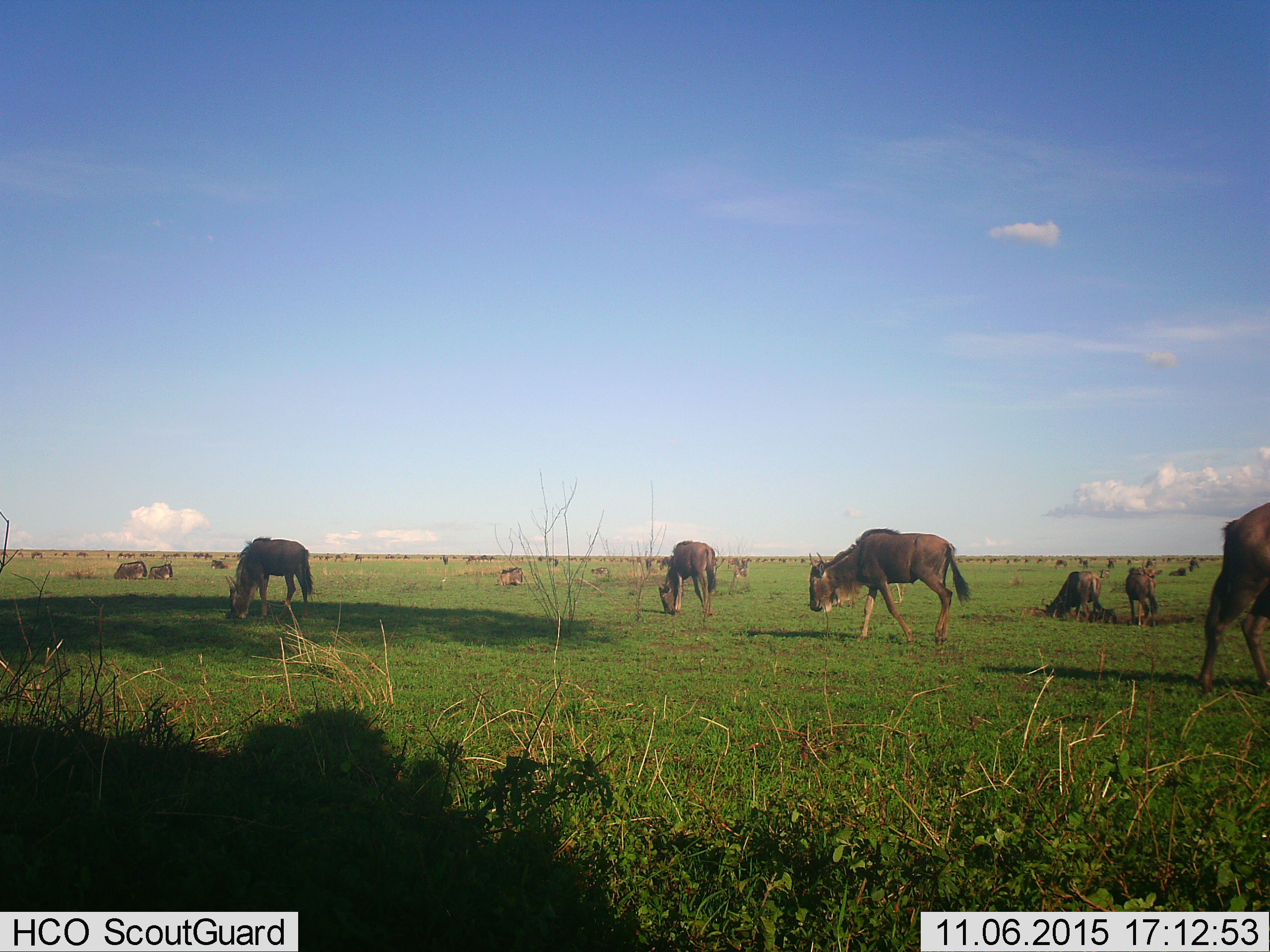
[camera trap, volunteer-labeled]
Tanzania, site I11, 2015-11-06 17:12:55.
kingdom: Animalia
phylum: Chordata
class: Mammalia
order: Artiodactyla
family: Bovidae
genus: Connochaetes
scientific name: Connochaetes taurinus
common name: blue wildebeest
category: wildebeest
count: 11-50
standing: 70%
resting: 50%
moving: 50%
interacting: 10%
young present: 10%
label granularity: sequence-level